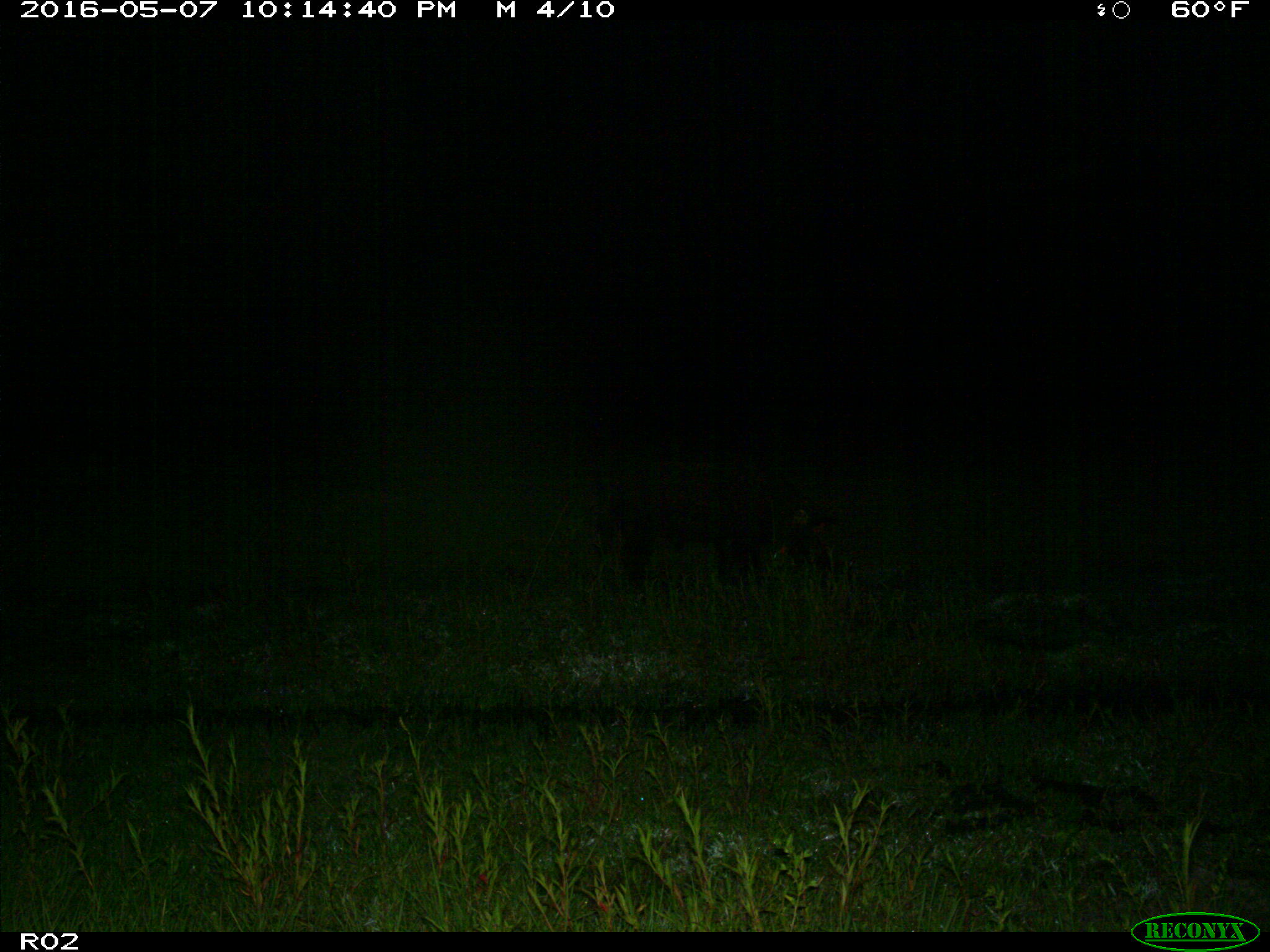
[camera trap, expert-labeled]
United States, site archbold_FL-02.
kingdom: Animalia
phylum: Chordata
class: Mammalia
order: Artiodactyla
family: Suidae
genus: Sus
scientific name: Sus scrofa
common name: wild boar